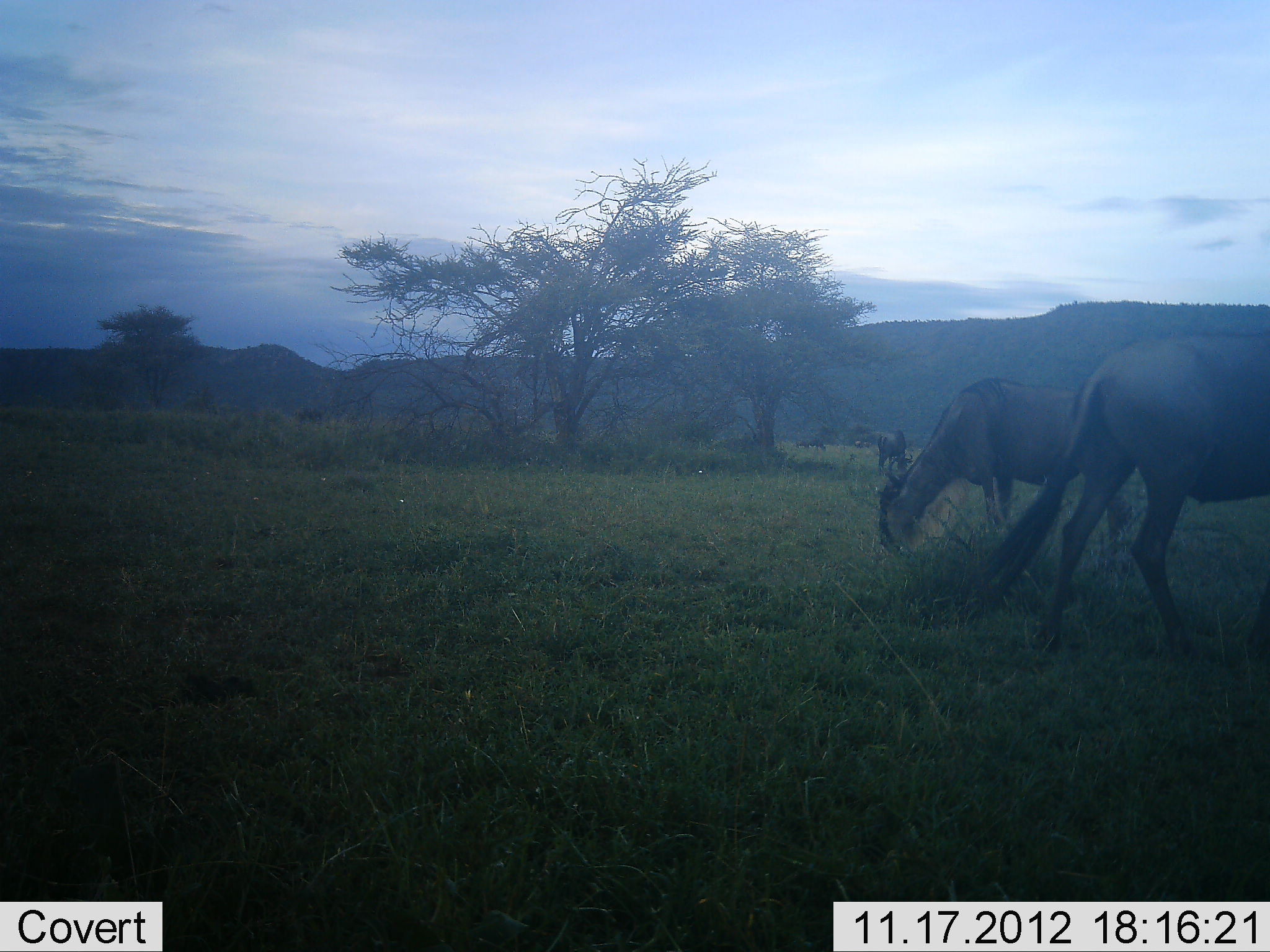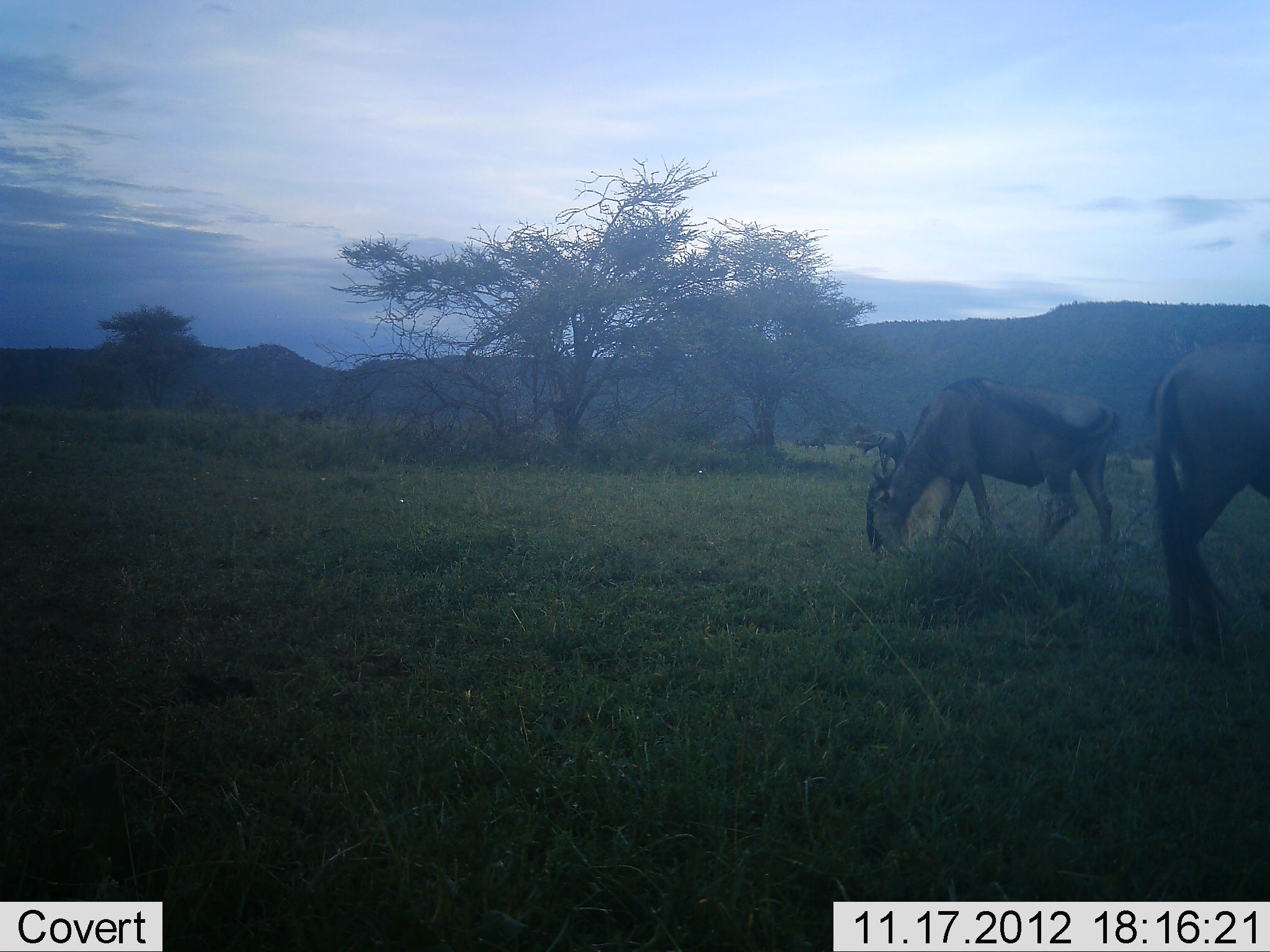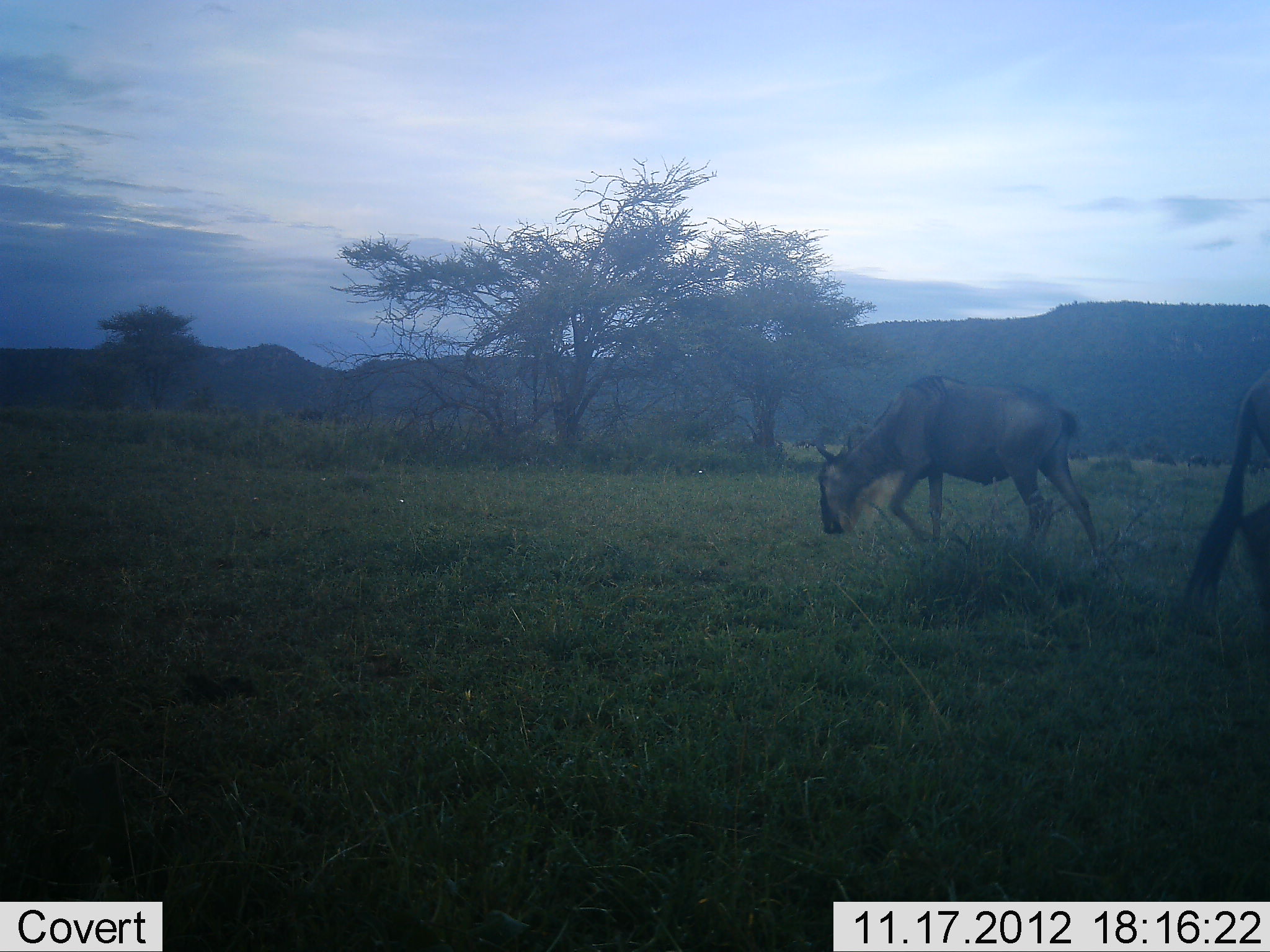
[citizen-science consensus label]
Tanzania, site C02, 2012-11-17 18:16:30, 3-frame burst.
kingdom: Animalia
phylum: Chordata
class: Mammalia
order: Artiodactyla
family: Bovidae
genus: Connochaetes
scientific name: Connochaetes taurinus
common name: blue wildebeest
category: wildebeest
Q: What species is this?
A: Wildebeest (blue wildebeest) (Connochaetes taurinus).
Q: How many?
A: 3.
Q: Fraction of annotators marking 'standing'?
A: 30%.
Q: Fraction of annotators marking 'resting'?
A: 10%.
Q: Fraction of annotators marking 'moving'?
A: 30%.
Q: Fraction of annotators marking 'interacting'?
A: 0%.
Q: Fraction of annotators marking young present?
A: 0%.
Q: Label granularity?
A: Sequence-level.